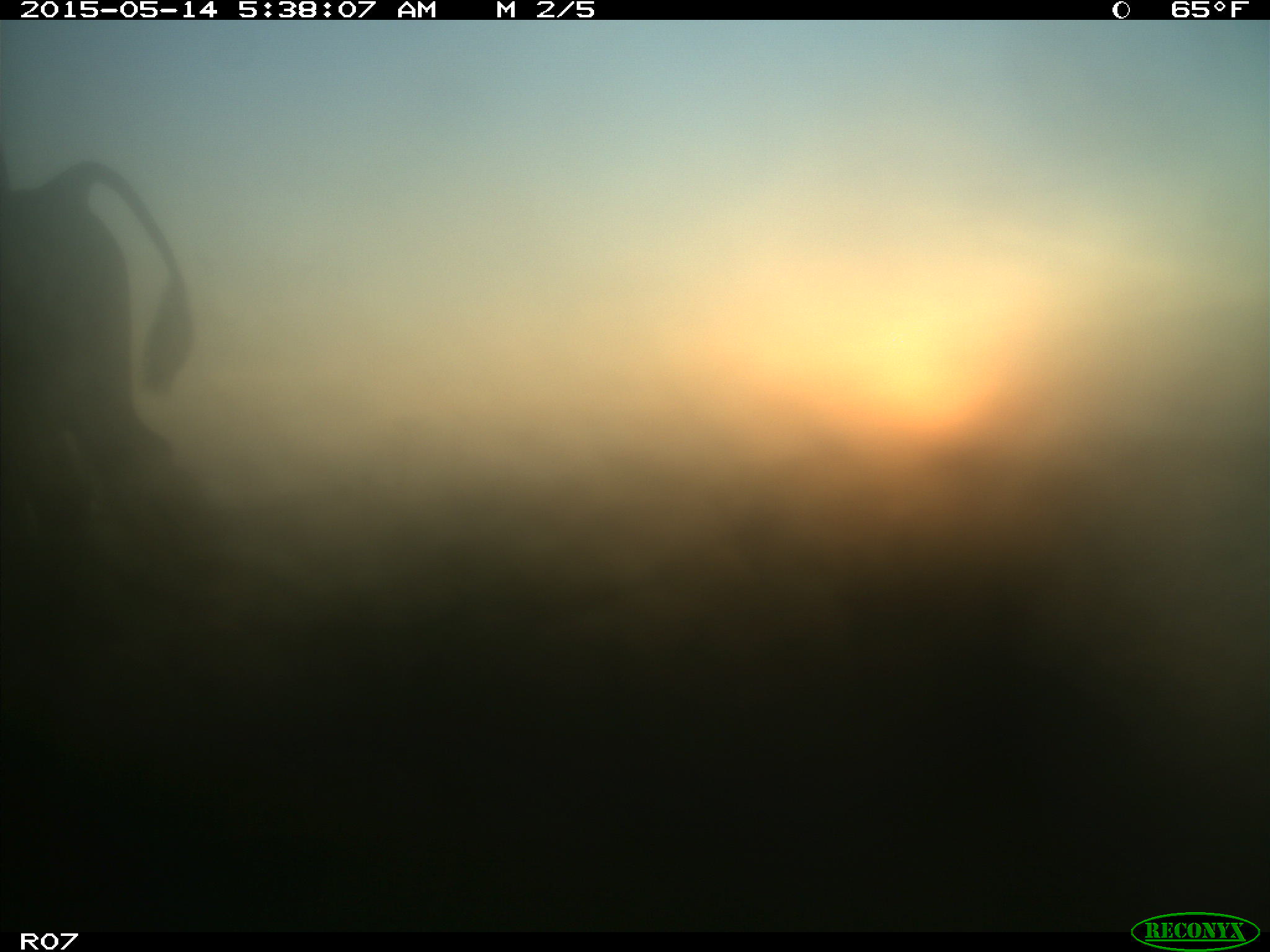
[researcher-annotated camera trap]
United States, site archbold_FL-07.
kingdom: Animalia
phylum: Chordata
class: Mammalia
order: Artiodactyla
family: Bovidae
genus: Bos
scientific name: Bos taurus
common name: domestic cow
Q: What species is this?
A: Bos taurus (domestic cow).